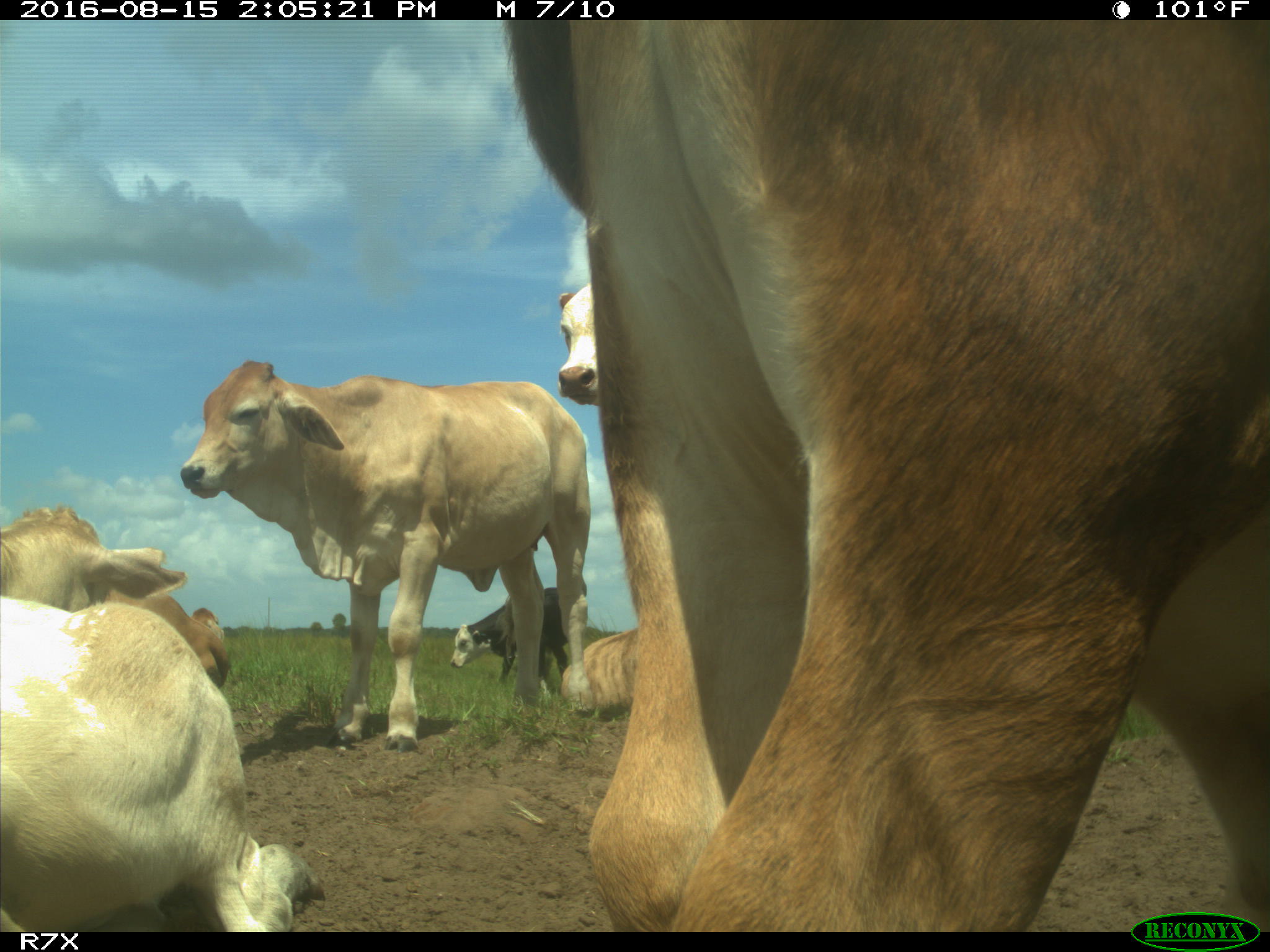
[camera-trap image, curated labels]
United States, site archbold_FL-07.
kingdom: Animalia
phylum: Chordata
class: Mammalia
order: Artiodactyla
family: Bovidae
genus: Bos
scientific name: Bos taurus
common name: domestic cow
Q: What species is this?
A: Bos taurus (domestic cow).